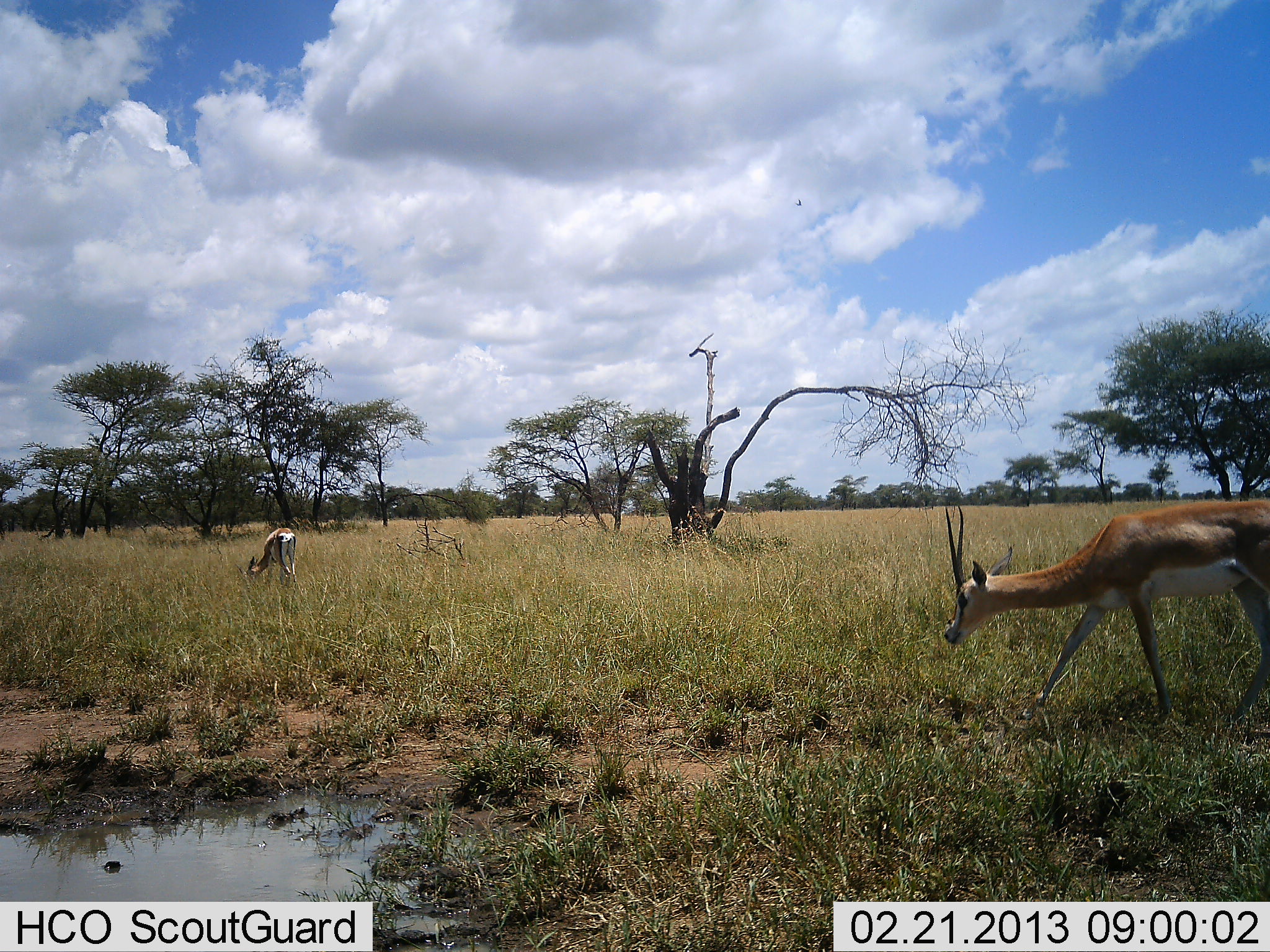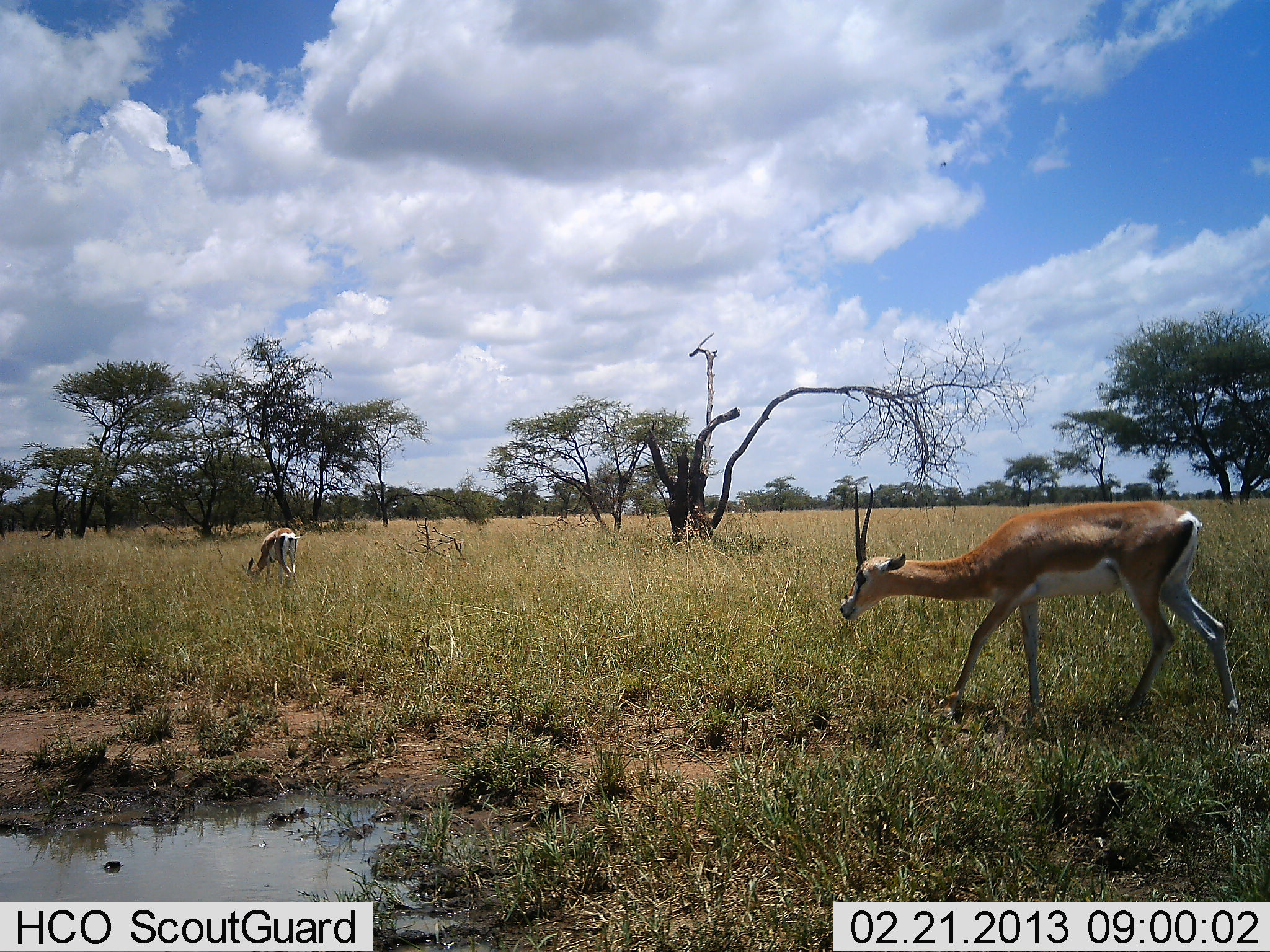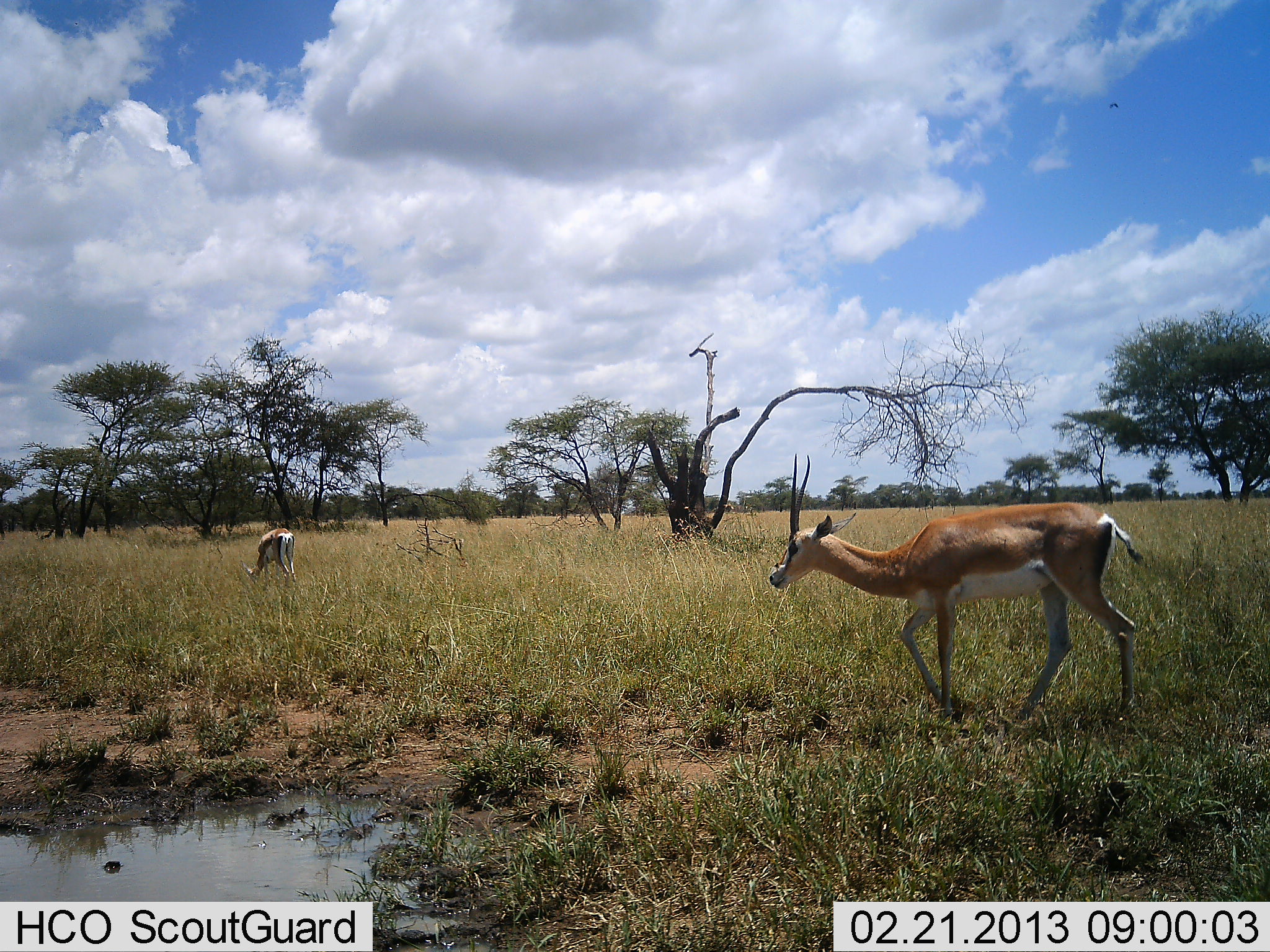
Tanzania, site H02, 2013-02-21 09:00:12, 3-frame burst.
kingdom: Animalia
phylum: Chordata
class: Mammalia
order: Artiodactyla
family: Bovidae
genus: Nanger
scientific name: Nanger granti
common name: grant's gazelle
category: gazellegrants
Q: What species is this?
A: Gazellegrants (grant's gazelle) (Nanger granti).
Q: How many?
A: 2.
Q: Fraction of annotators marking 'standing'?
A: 21%.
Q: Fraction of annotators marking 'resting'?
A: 0%.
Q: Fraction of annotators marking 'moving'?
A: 82%.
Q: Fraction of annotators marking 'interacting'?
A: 0%.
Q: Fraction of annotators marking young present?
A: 0%.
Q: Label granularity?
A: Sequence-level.